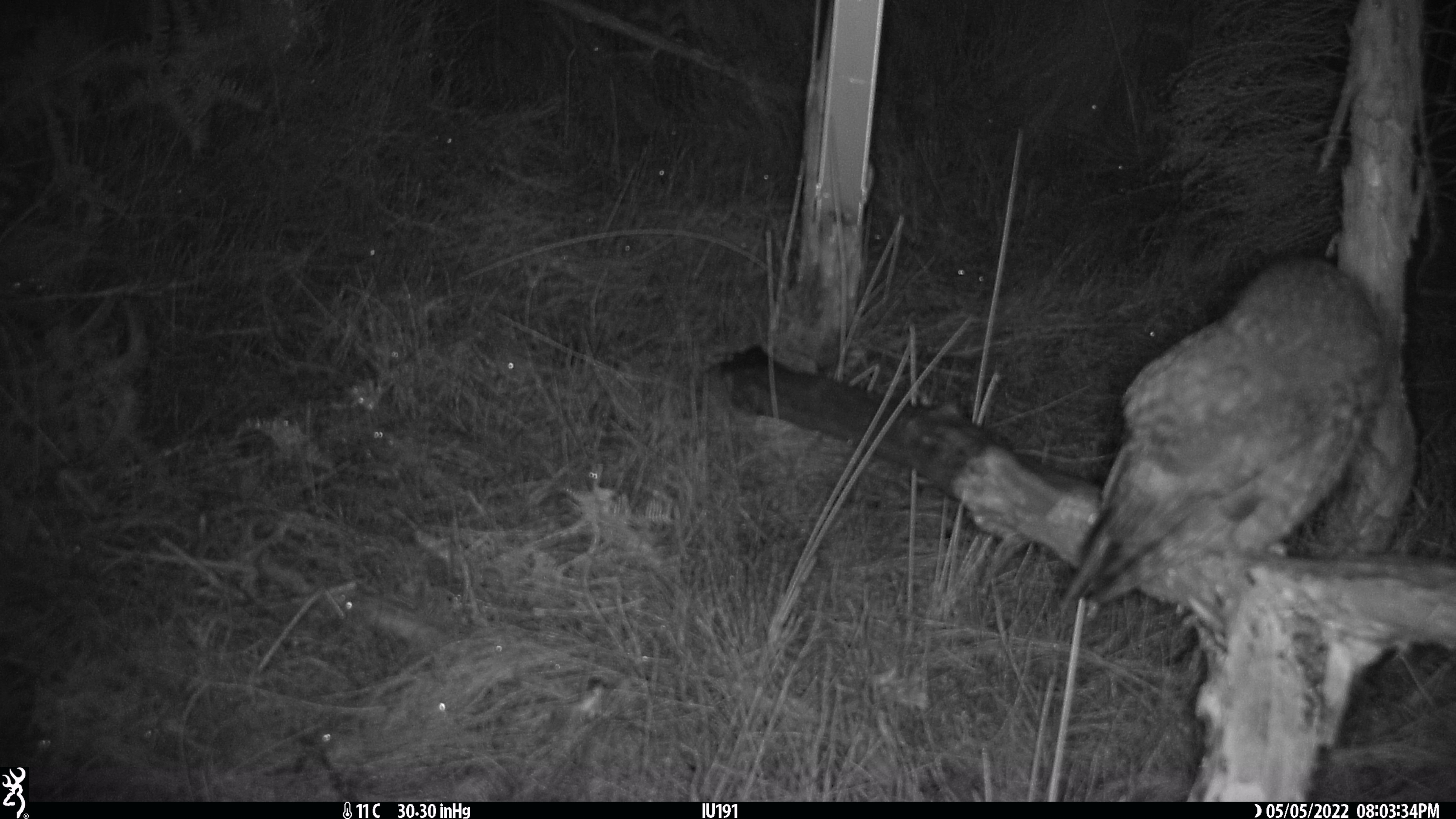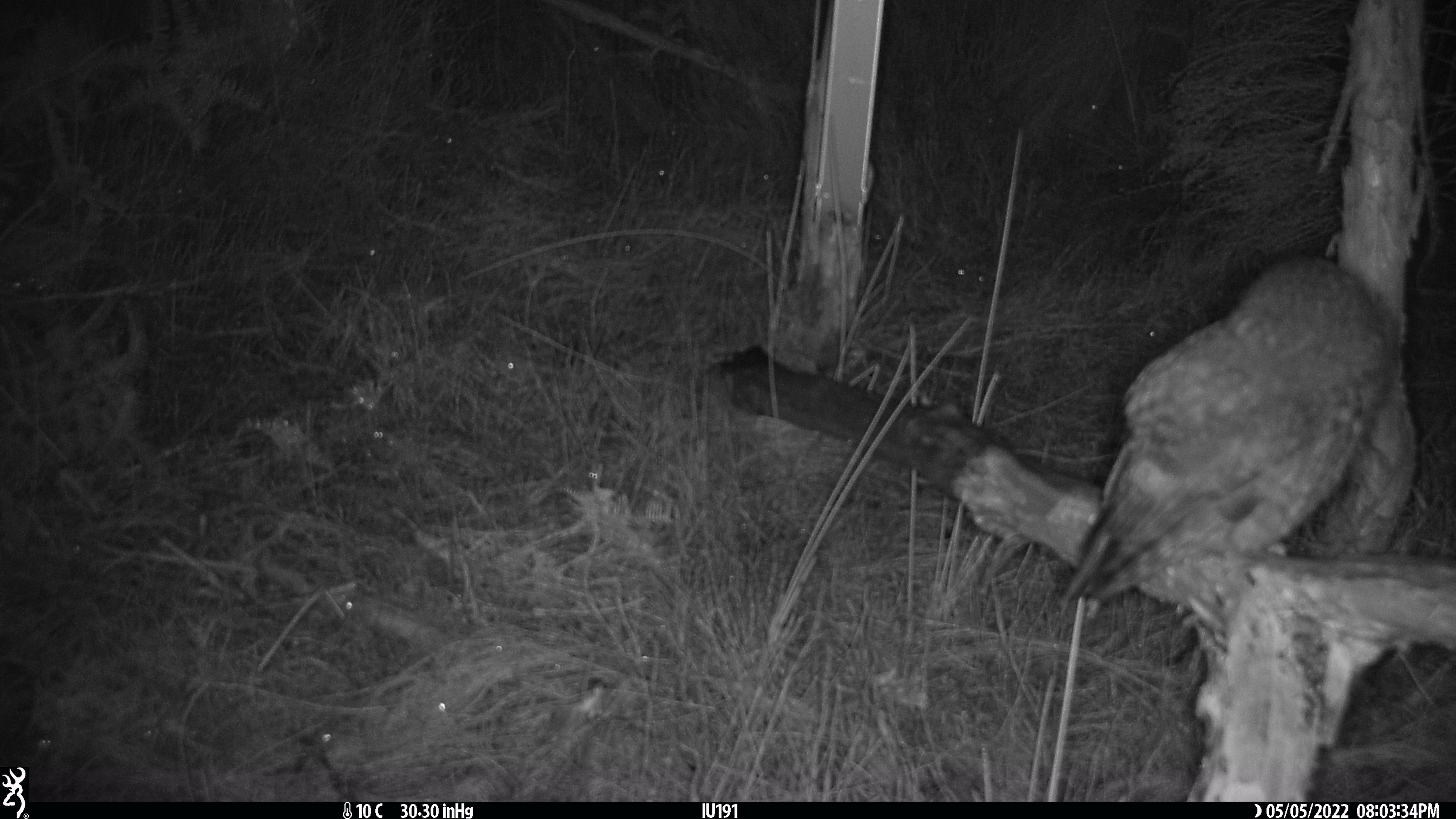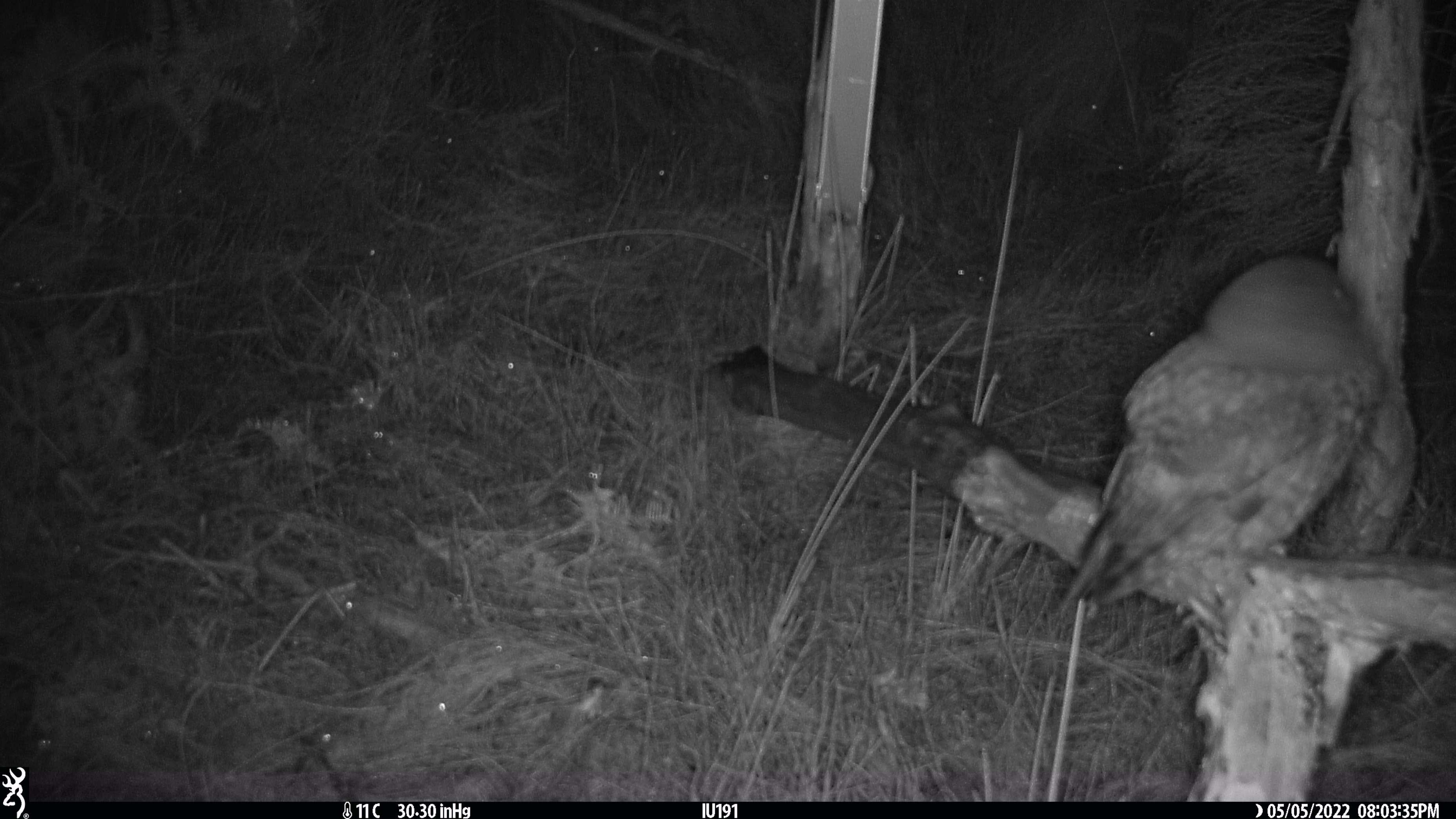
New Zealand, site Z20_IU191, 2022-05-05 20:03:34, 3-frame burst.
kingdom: Animalia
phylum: Chordata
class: Aves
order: Strigiformes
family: Strigidae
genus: Ninox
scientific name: Ninox novaeseelandiae novaeseelandiae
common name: morepork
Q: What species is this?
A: Morepork (Ninox novaeseelandiae novaeseelandiae).